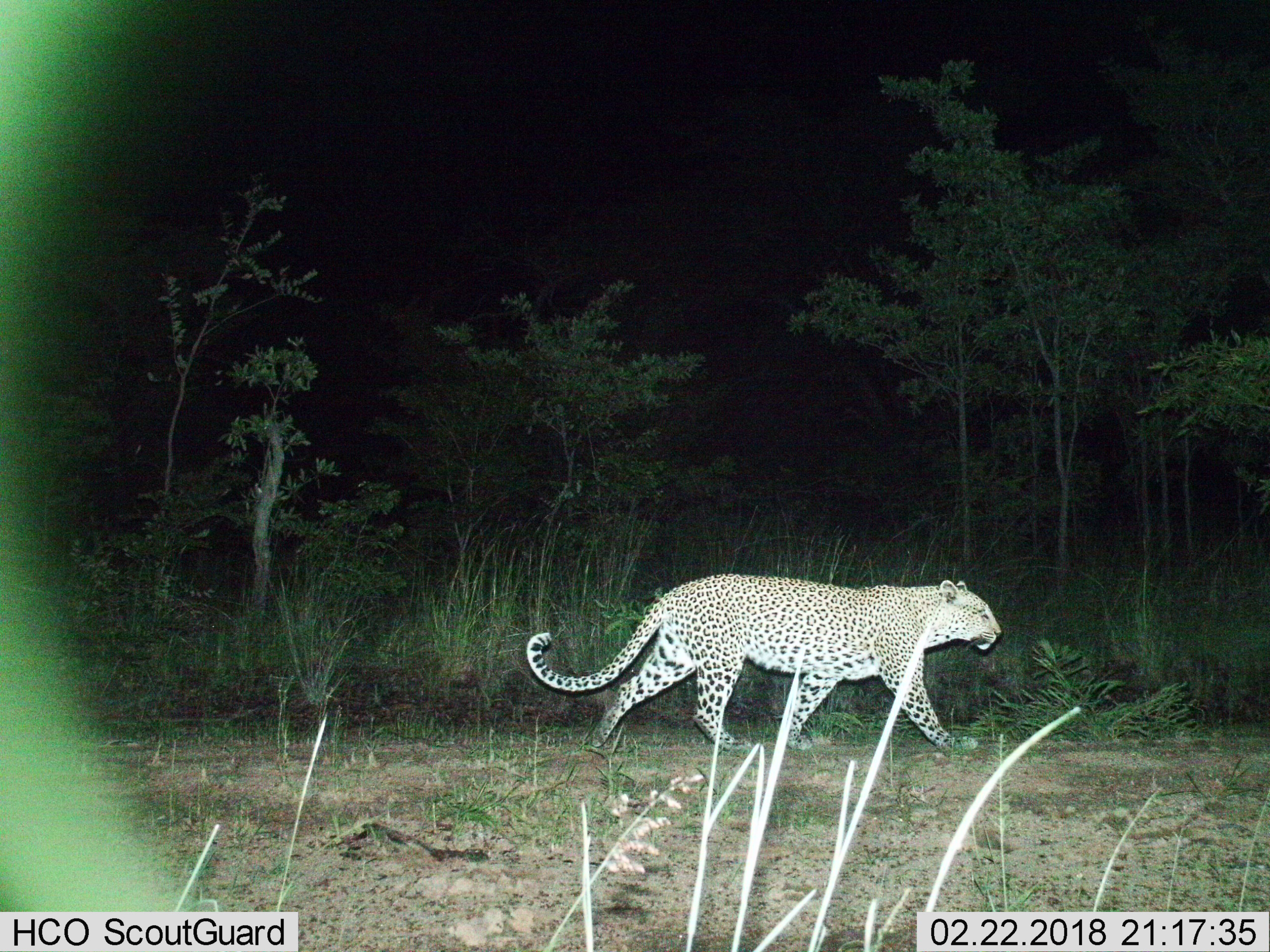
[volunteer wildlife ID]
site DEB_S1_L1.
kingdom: Animalia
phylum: Chordata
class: Mammalia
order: Carnivora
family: Felidae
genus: Panthera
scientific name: Panthera pardus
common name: leopard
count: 1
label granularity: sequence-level